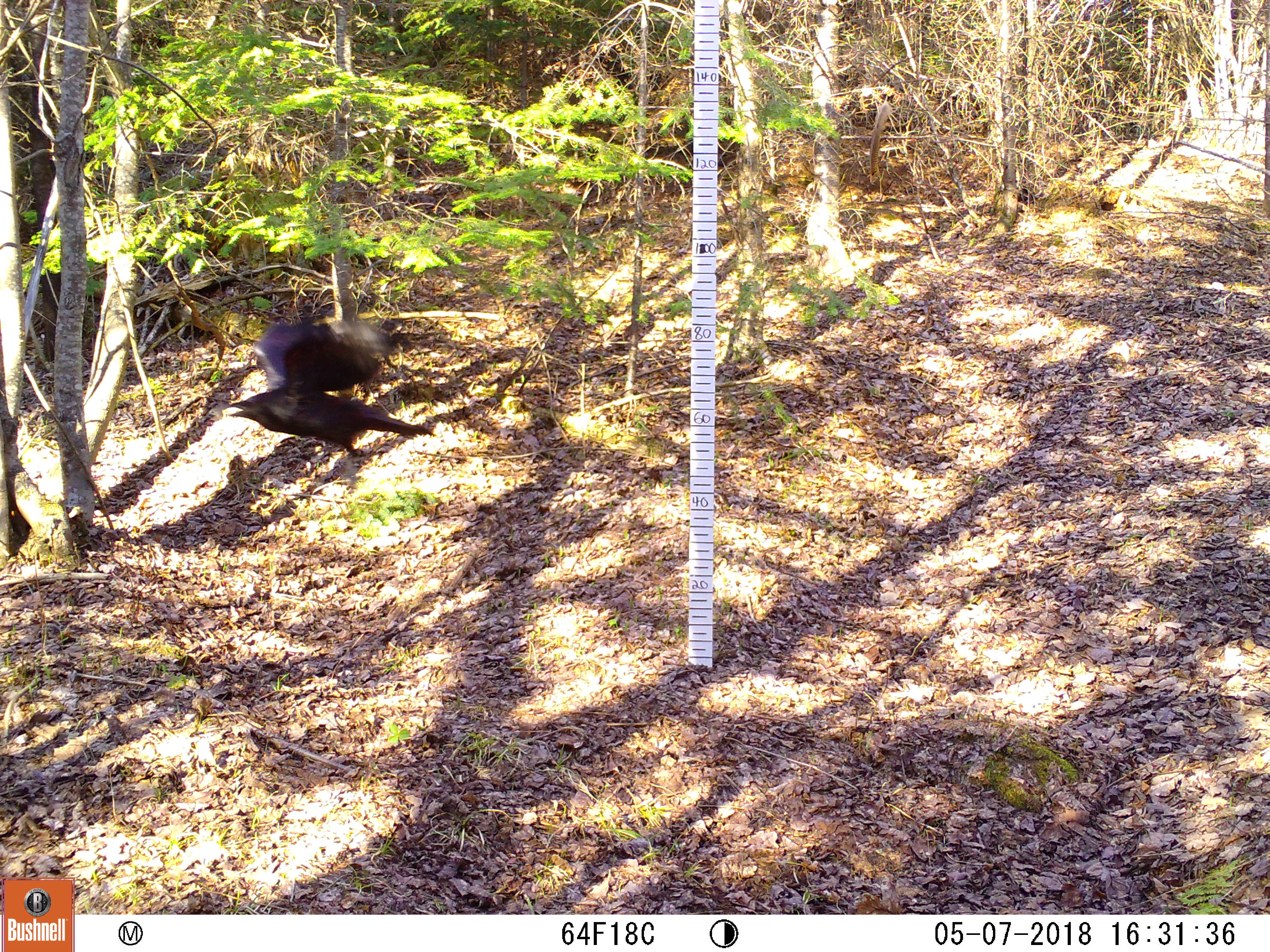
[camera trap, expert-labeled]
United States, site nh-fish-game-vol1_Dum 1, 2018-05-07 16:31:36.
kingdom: Animalia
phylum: Chordata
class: Aves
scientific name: Aves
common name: bird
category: bird sp.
Bird sp. (bird) (Aves).